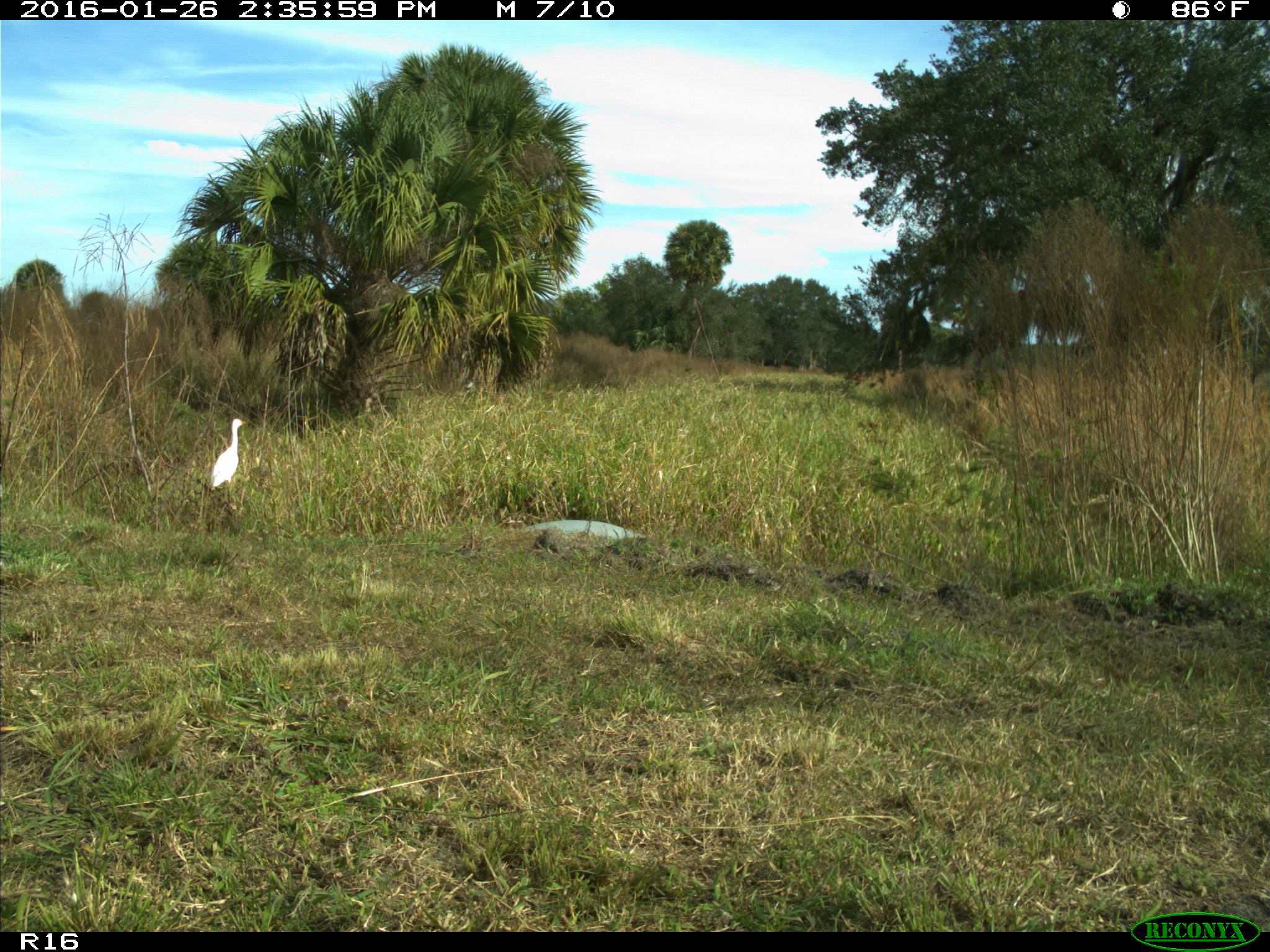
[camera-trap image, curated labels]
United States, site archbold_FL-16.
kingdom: Animalia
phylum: Chordata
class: Aves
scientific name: Aves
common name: birds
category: unidentified bird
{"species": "unidentified bird (birds) (Aves)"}